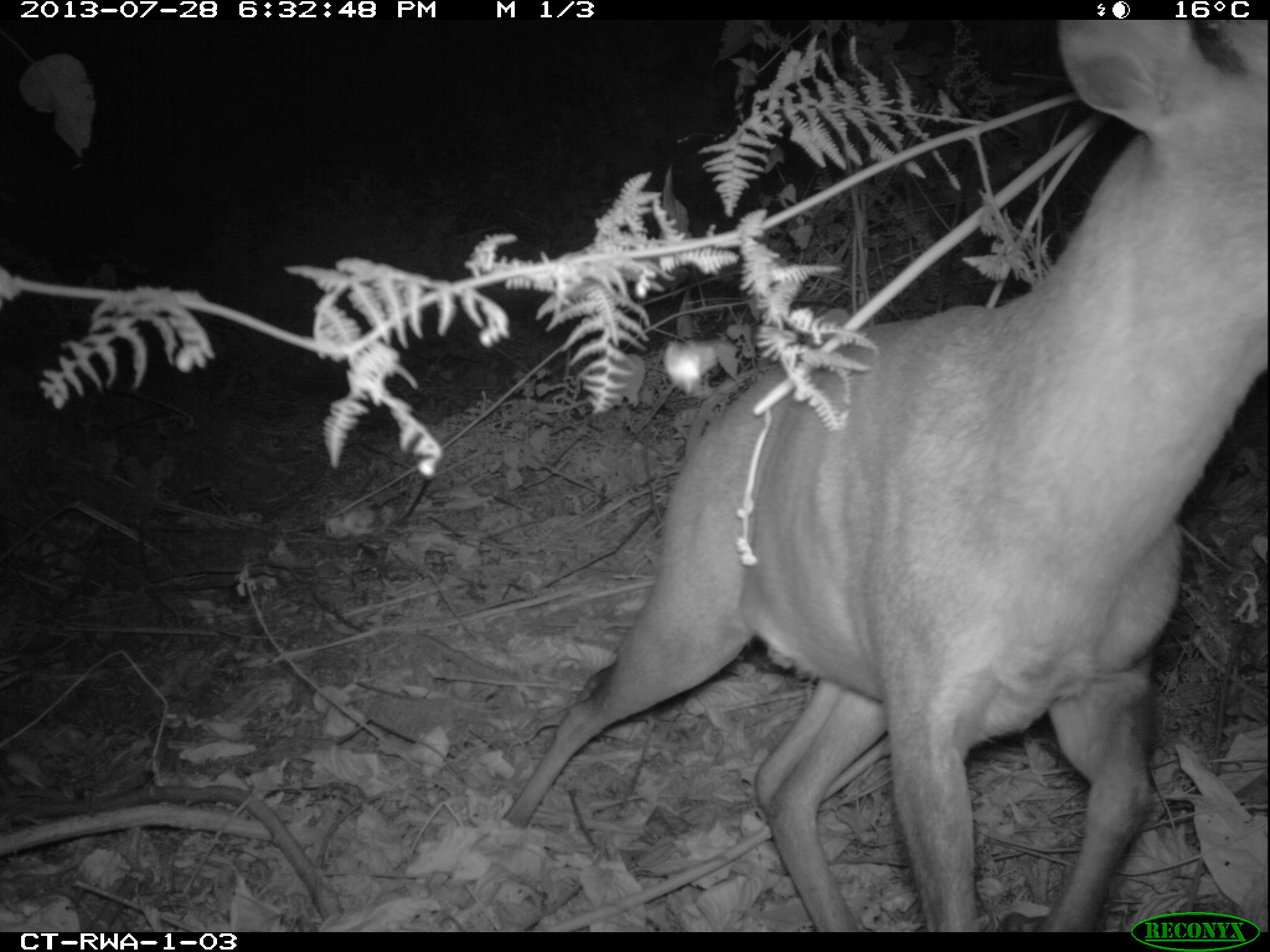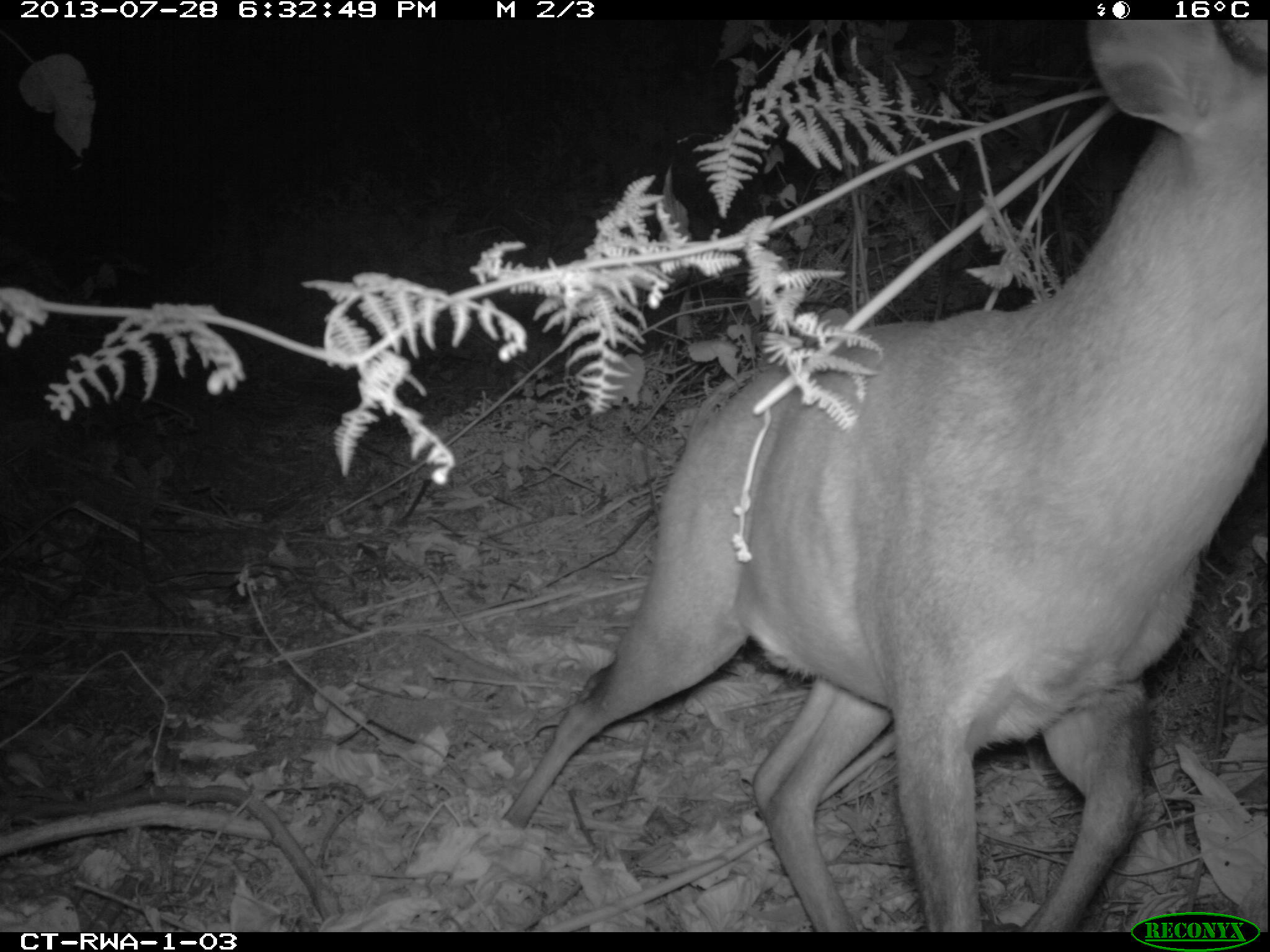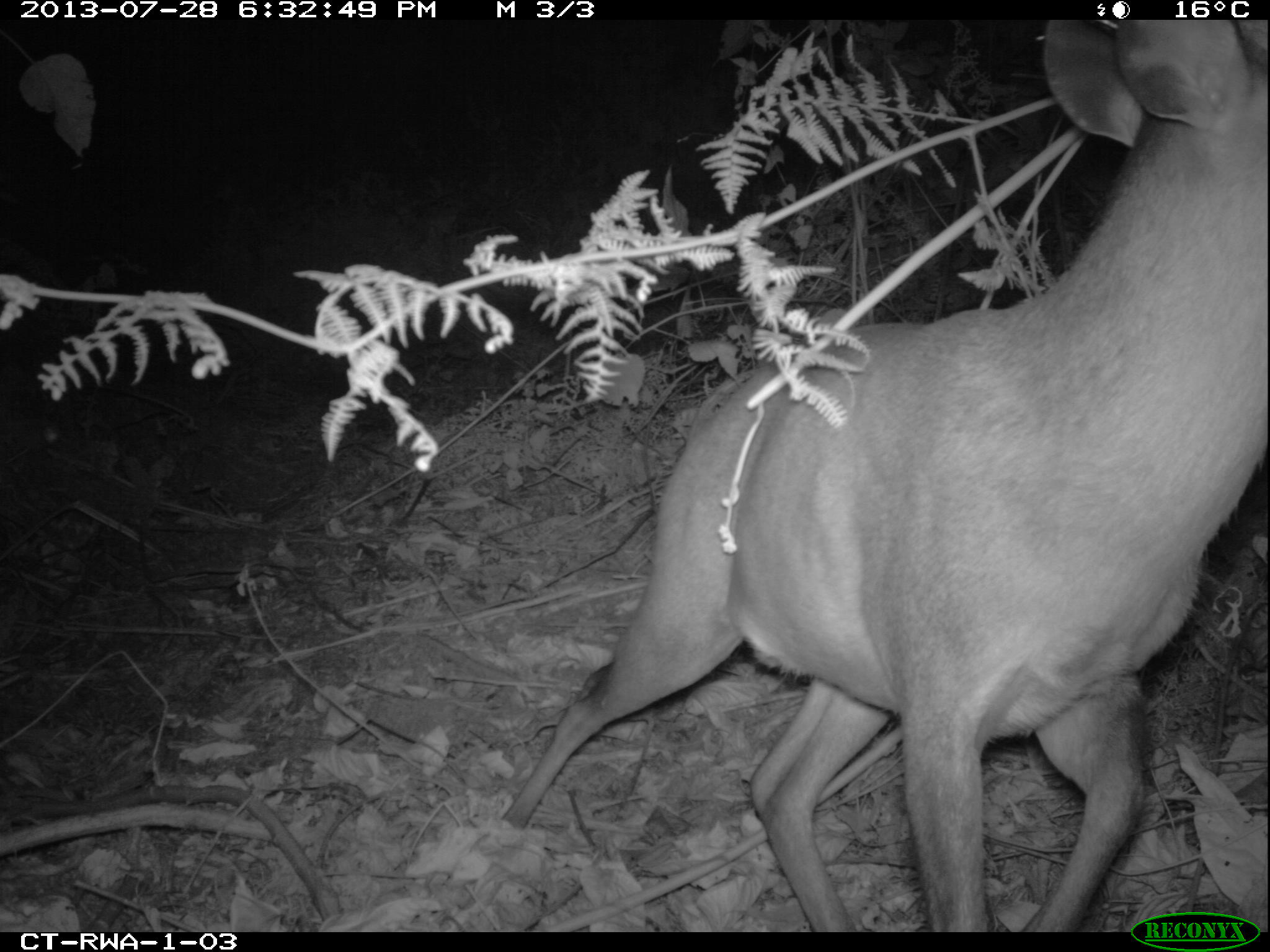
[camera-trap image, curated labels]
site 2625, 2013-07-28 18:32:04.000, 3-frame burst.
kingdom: Animalia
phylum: Chordata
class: Mammalia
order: Artiodactyla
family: Bovidae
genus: Cephalophus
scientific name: Cephalophus nigrifrons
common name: black-fronted duiker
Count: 2.